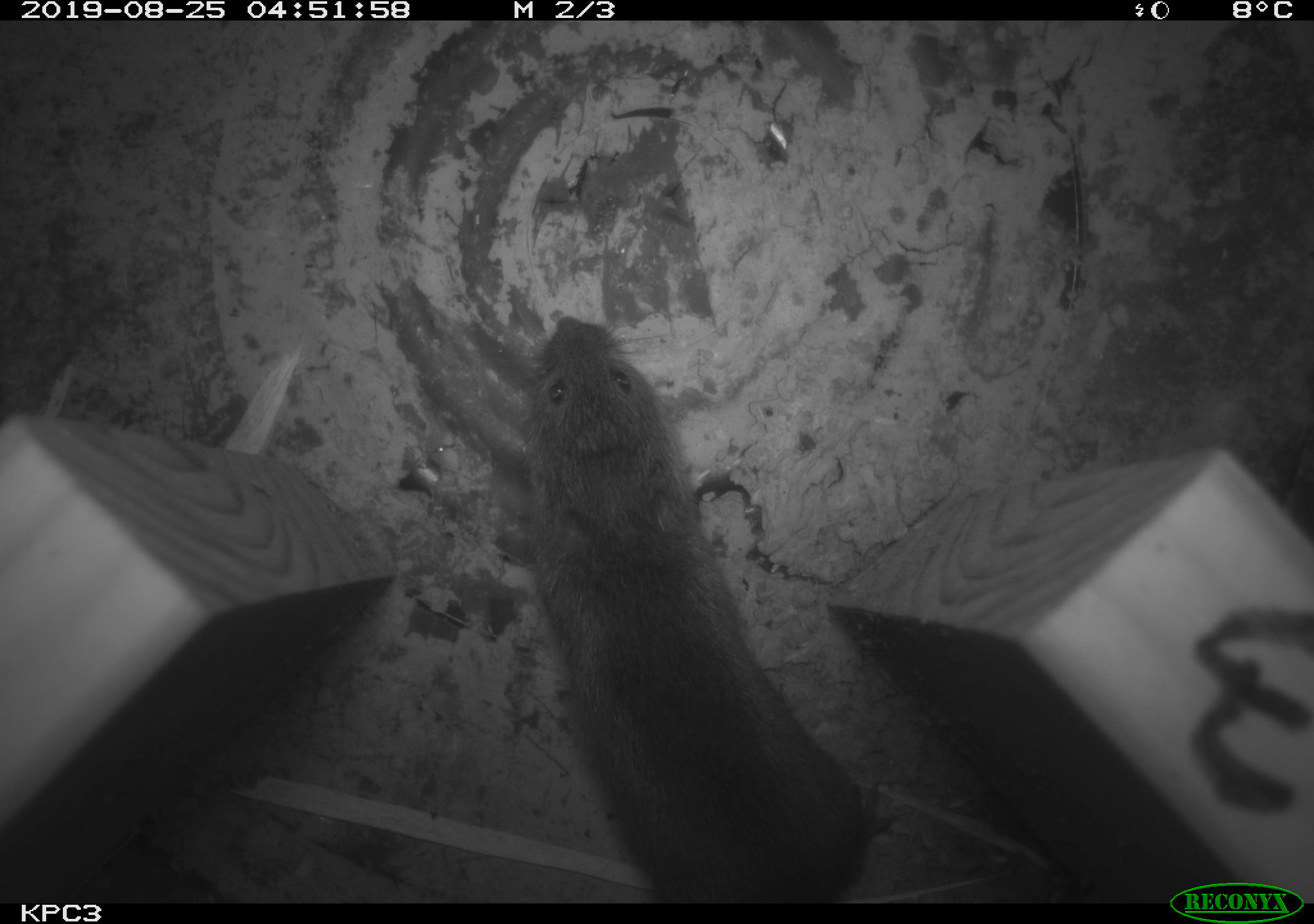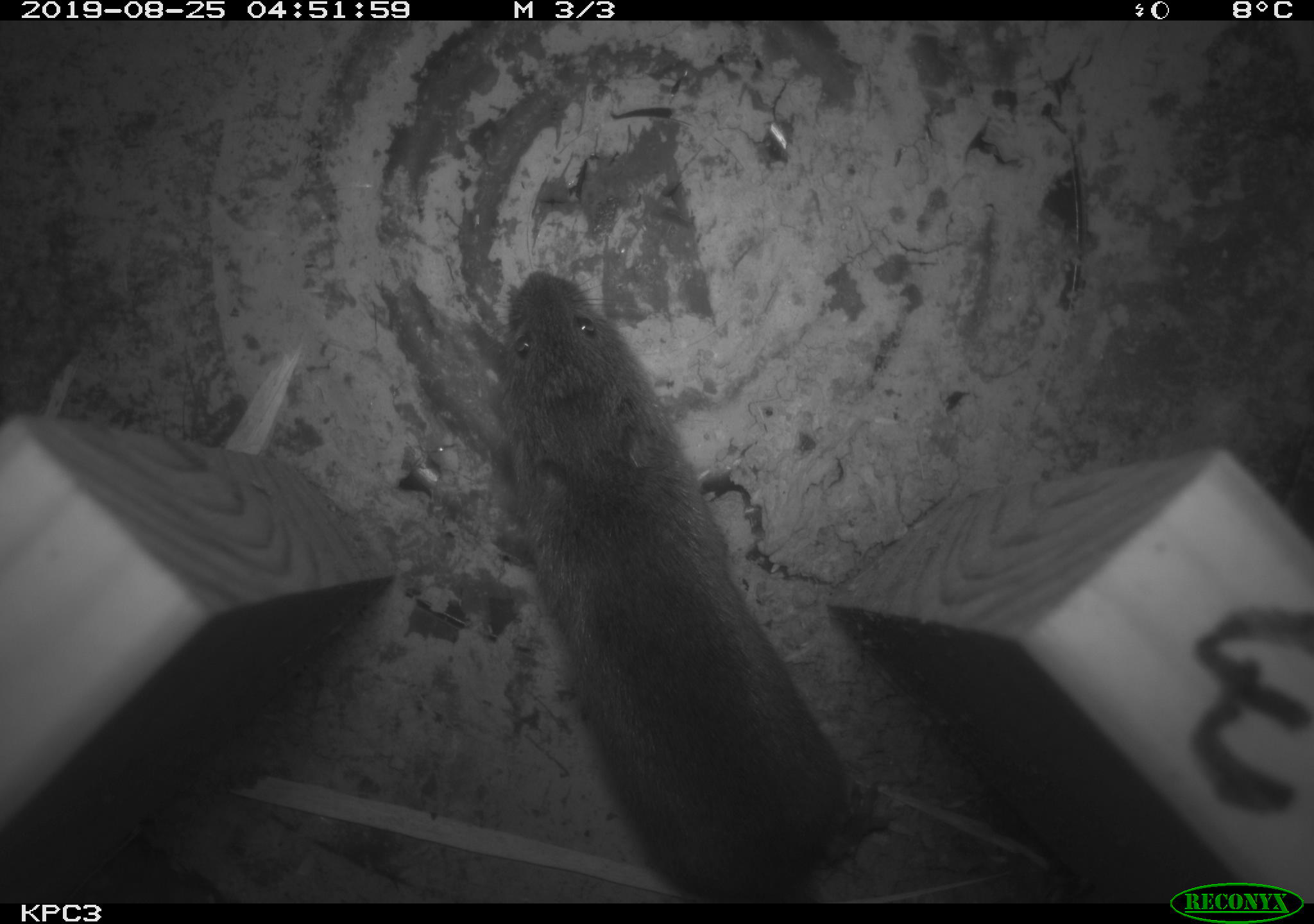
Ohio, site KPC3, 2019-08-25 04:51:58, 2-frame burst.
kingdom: Animalia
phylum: Chordata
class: Mammalia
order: Rodentia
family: Cricetidae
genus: Microtus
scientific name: Microtus pennsylvanicus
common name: meadow vole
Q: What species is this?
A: Meadow vole (Microtus pennsylvanicus).